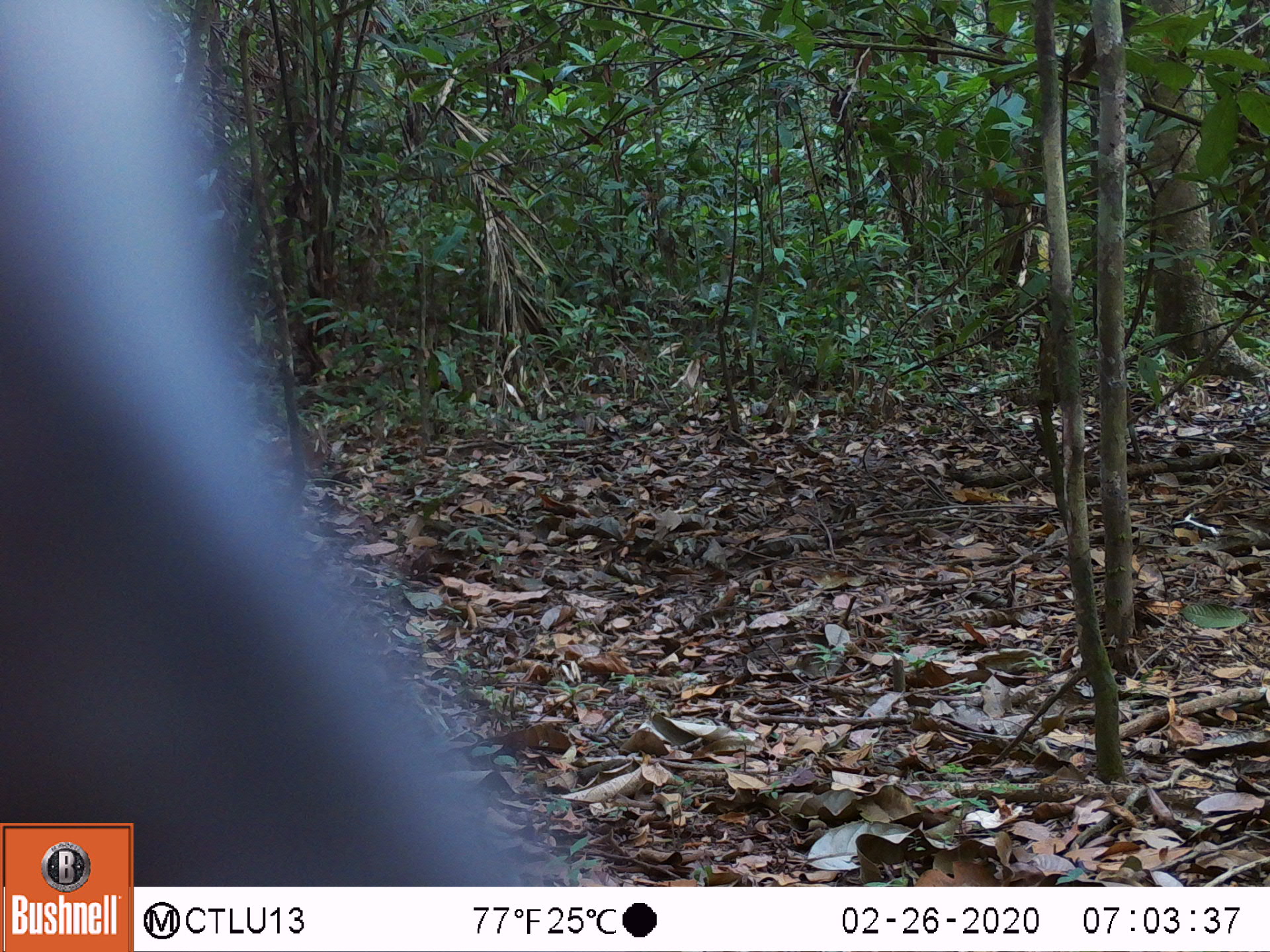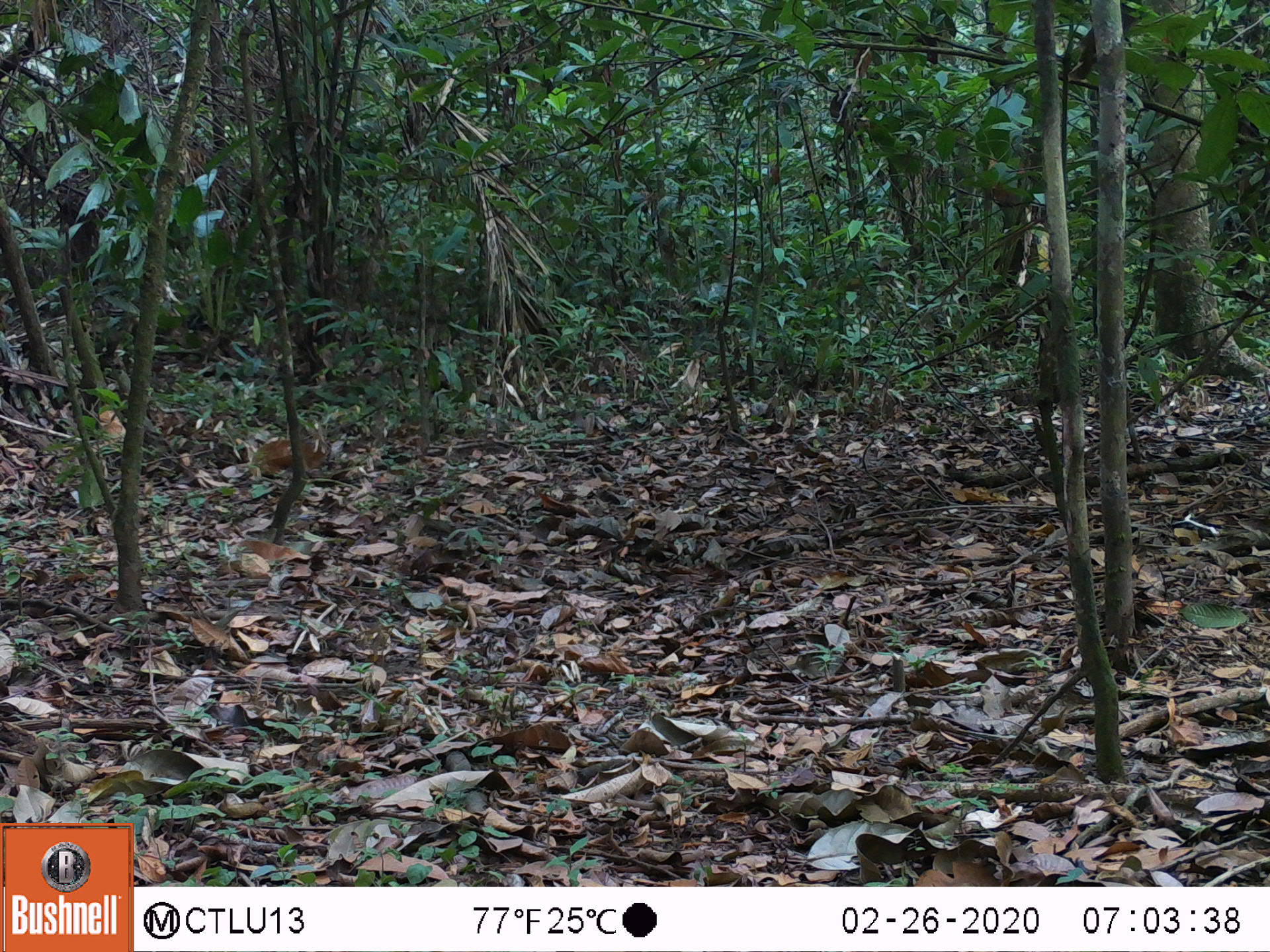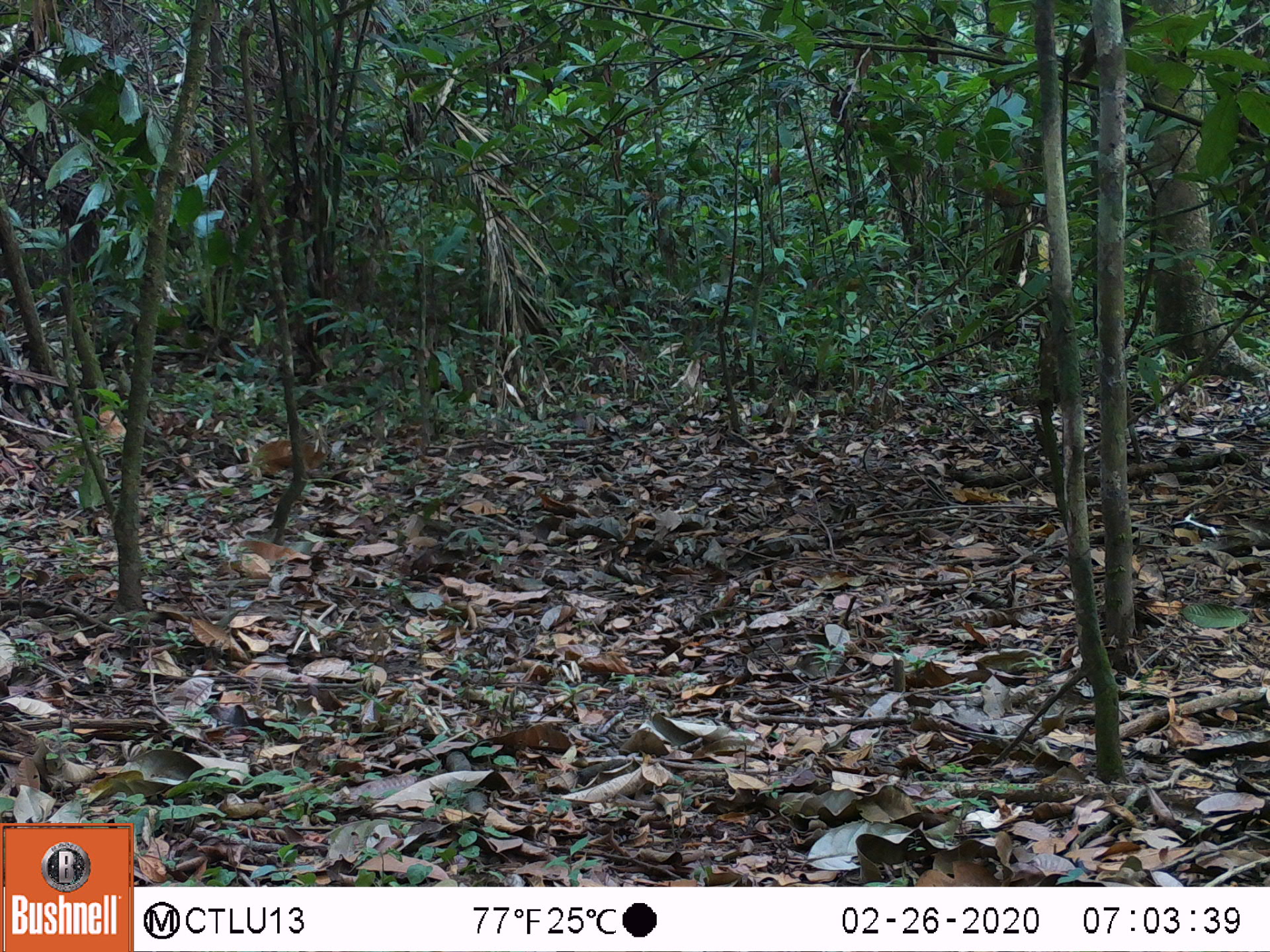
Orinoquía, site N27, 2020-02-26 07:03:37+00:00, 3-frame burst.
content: unidentified animal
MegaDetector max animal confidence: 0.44